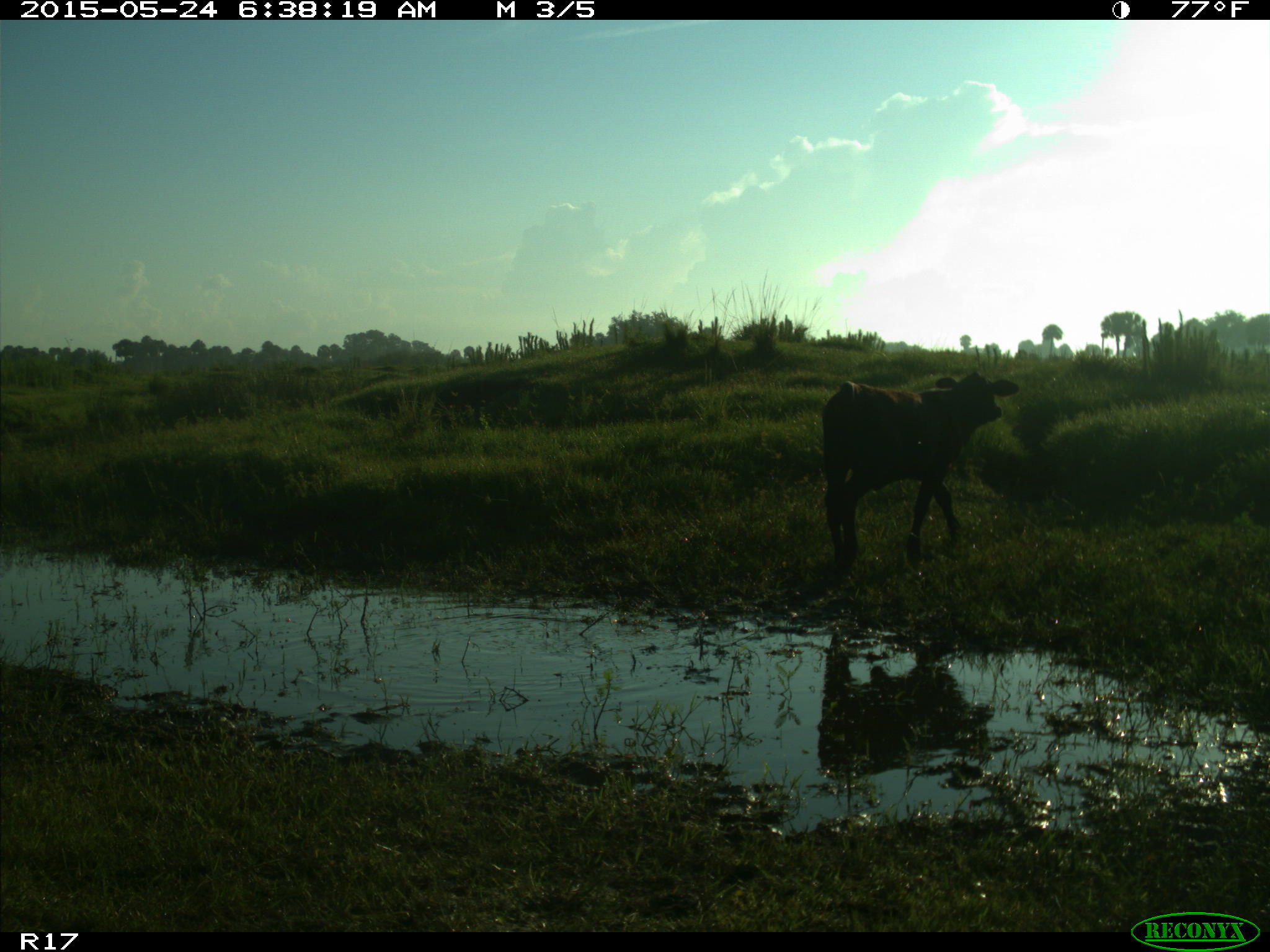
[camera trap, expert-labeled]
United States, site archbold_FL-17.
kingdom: Animalia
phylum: Chordata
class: Mammalia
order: Artiodactyla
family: Bovidae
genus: Bos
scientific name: Bos taurus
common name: domestic cow